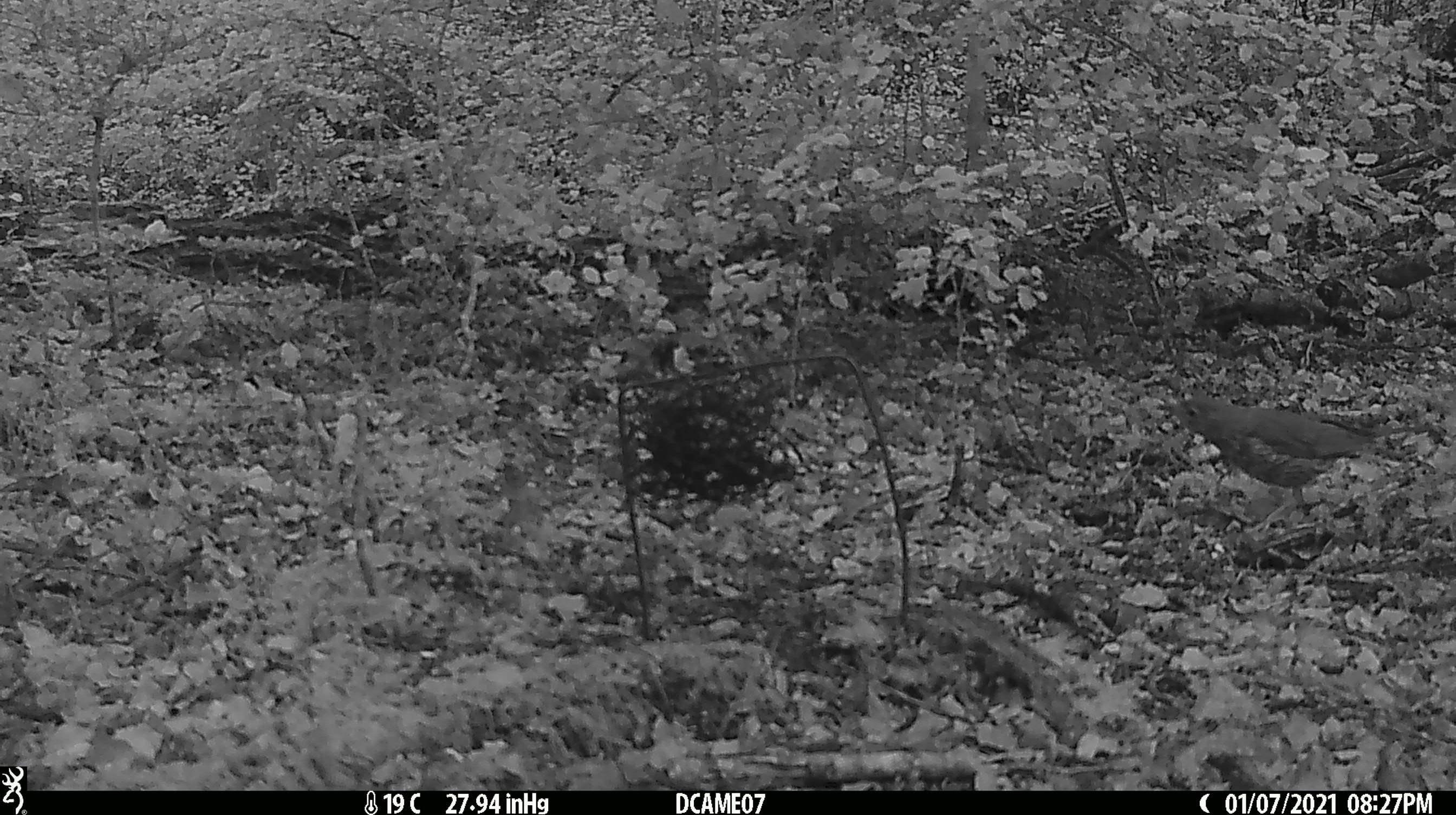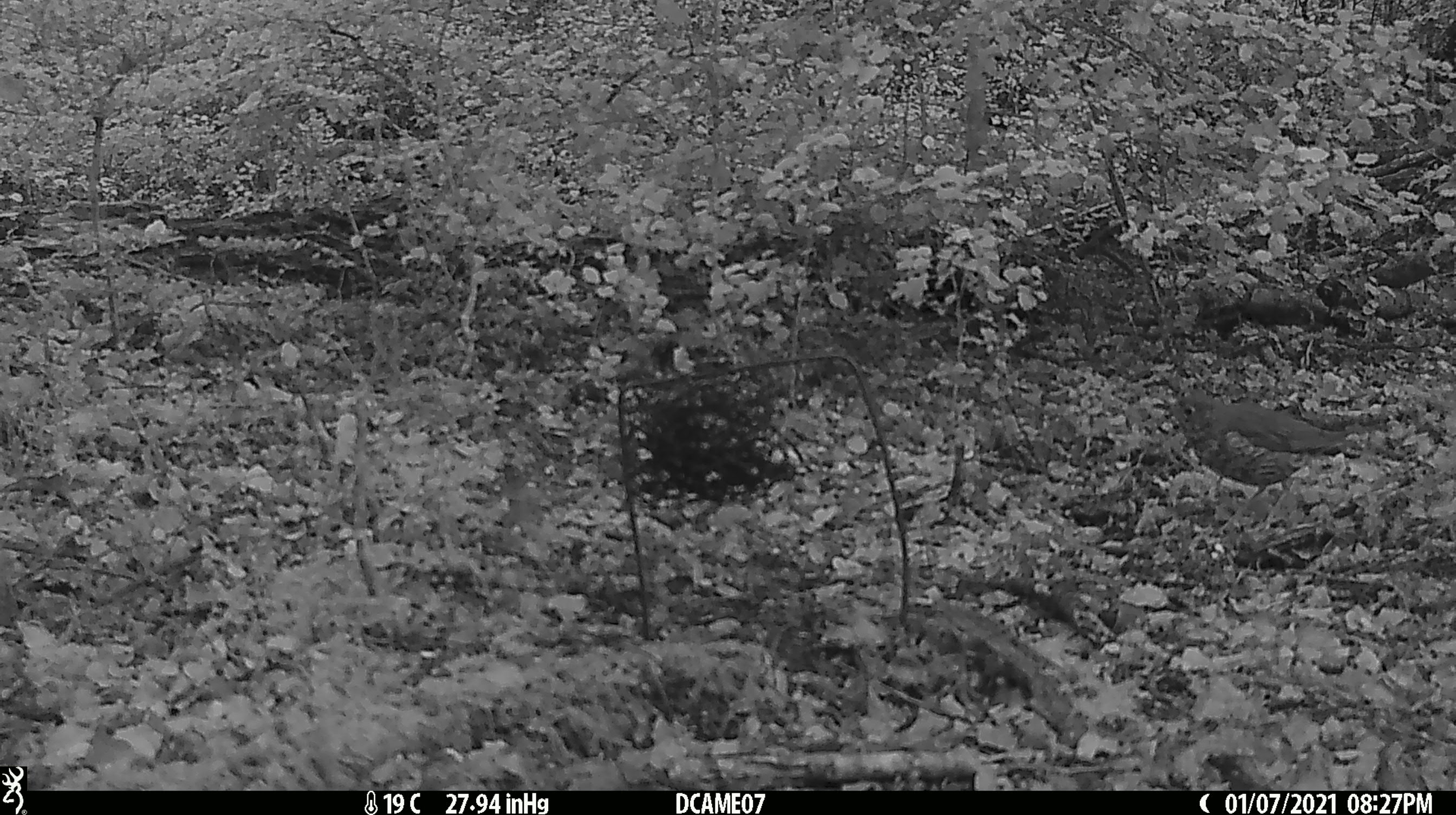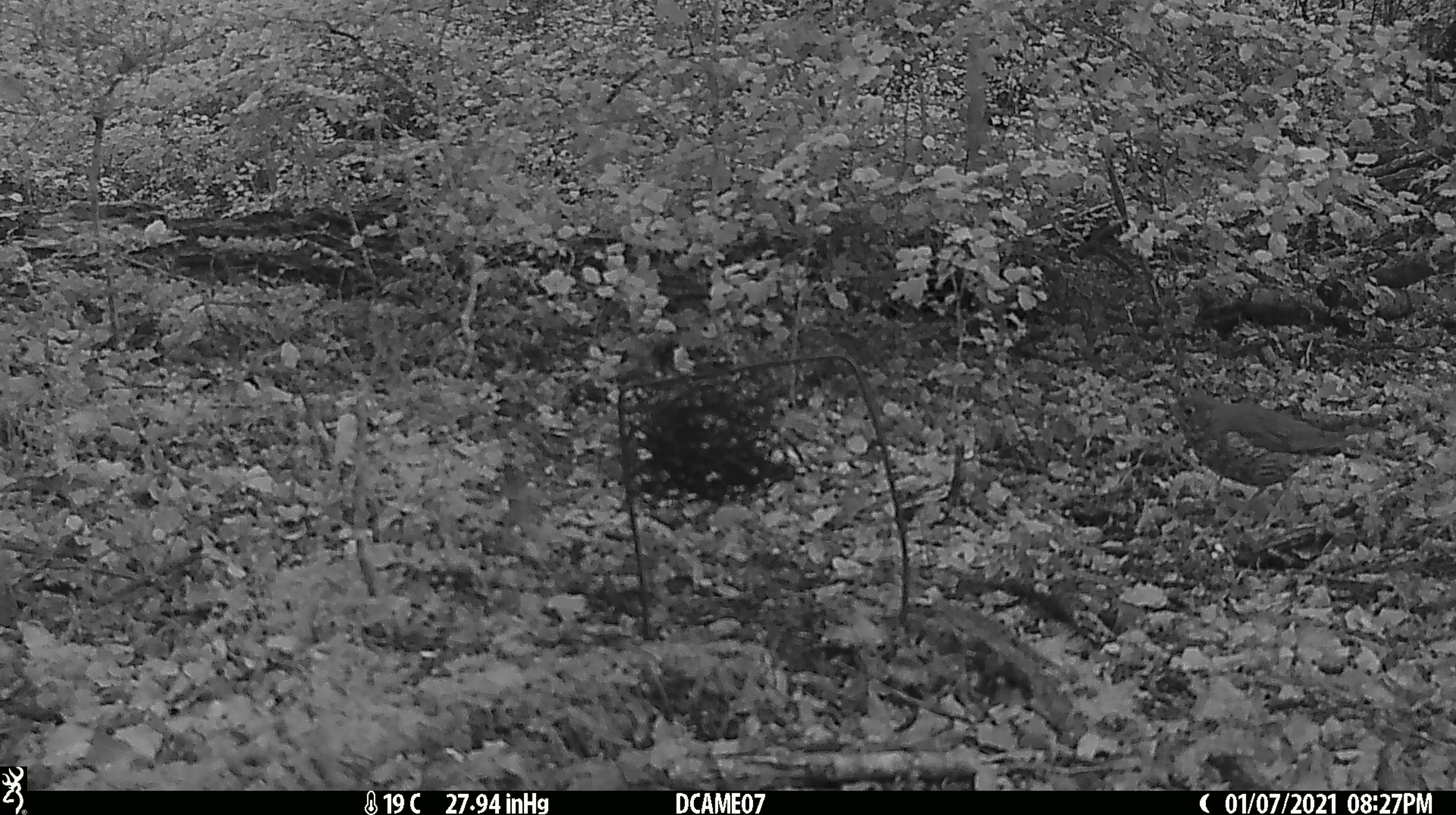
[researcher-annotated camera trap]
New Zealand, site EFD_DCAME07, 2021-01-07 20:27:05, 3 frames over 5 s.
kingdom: Animalia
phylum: Chordata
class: Aves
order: Passeriformes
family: Turdidae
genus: Turdus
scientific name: Turdus philomelos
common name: song thrush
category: thrush